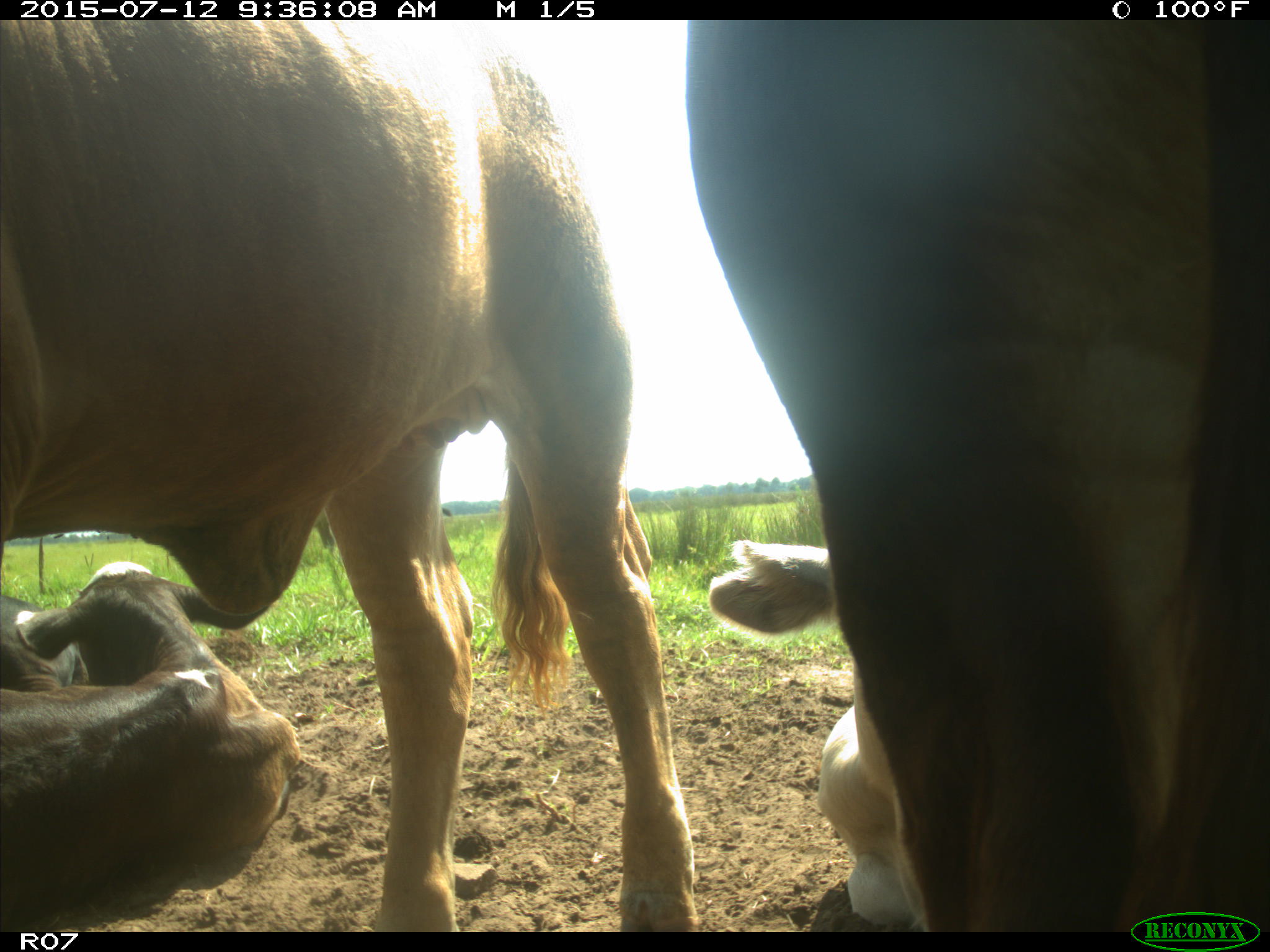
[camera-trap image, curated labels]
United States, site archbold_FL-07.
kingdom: Animalia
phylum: Chordata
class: Mammalia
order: Artiodactyla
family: Bovidae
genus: Bos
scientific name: Bos taurus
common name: domestic cow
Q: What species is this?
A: Bos taurus (domestic cow).